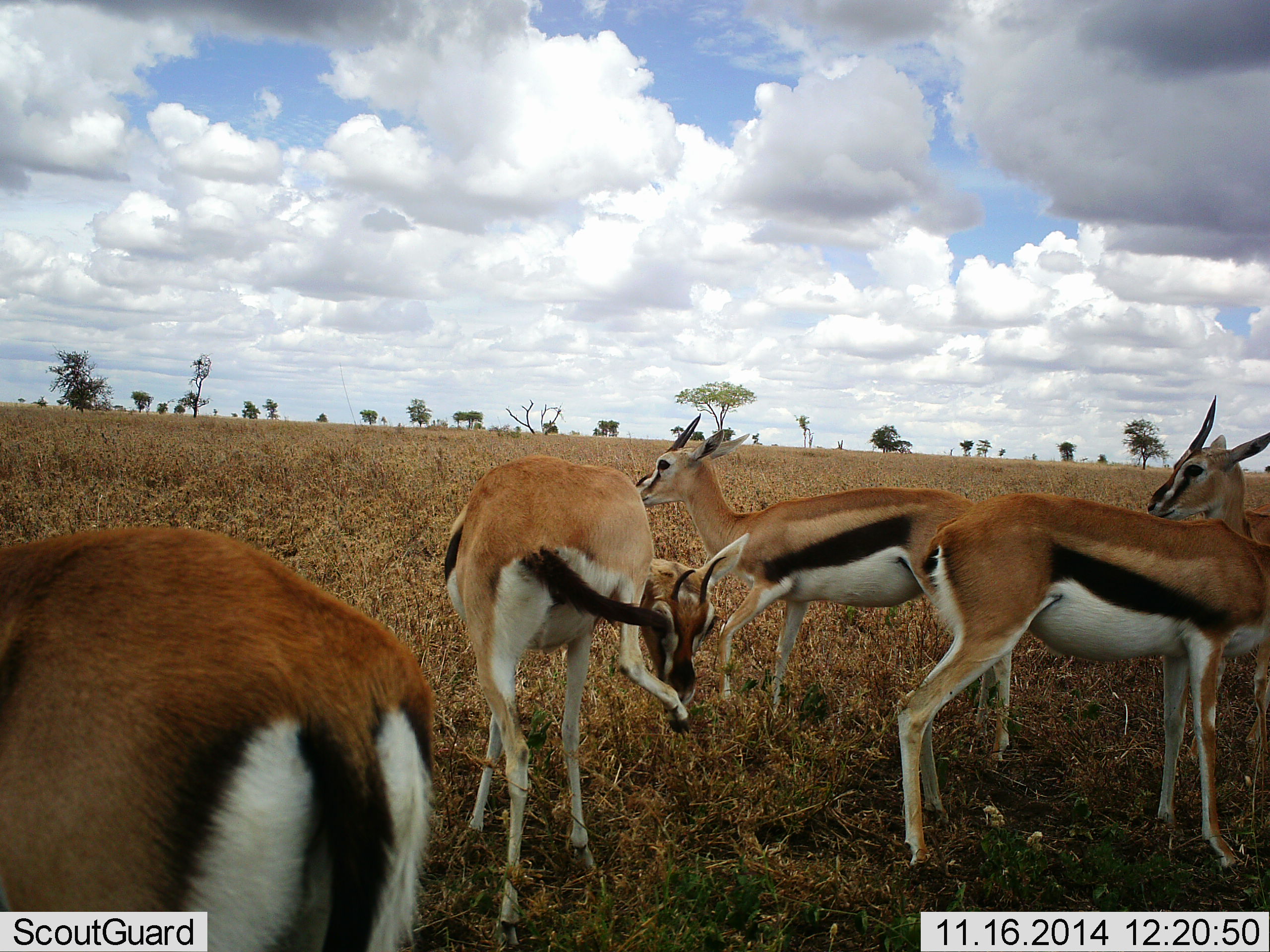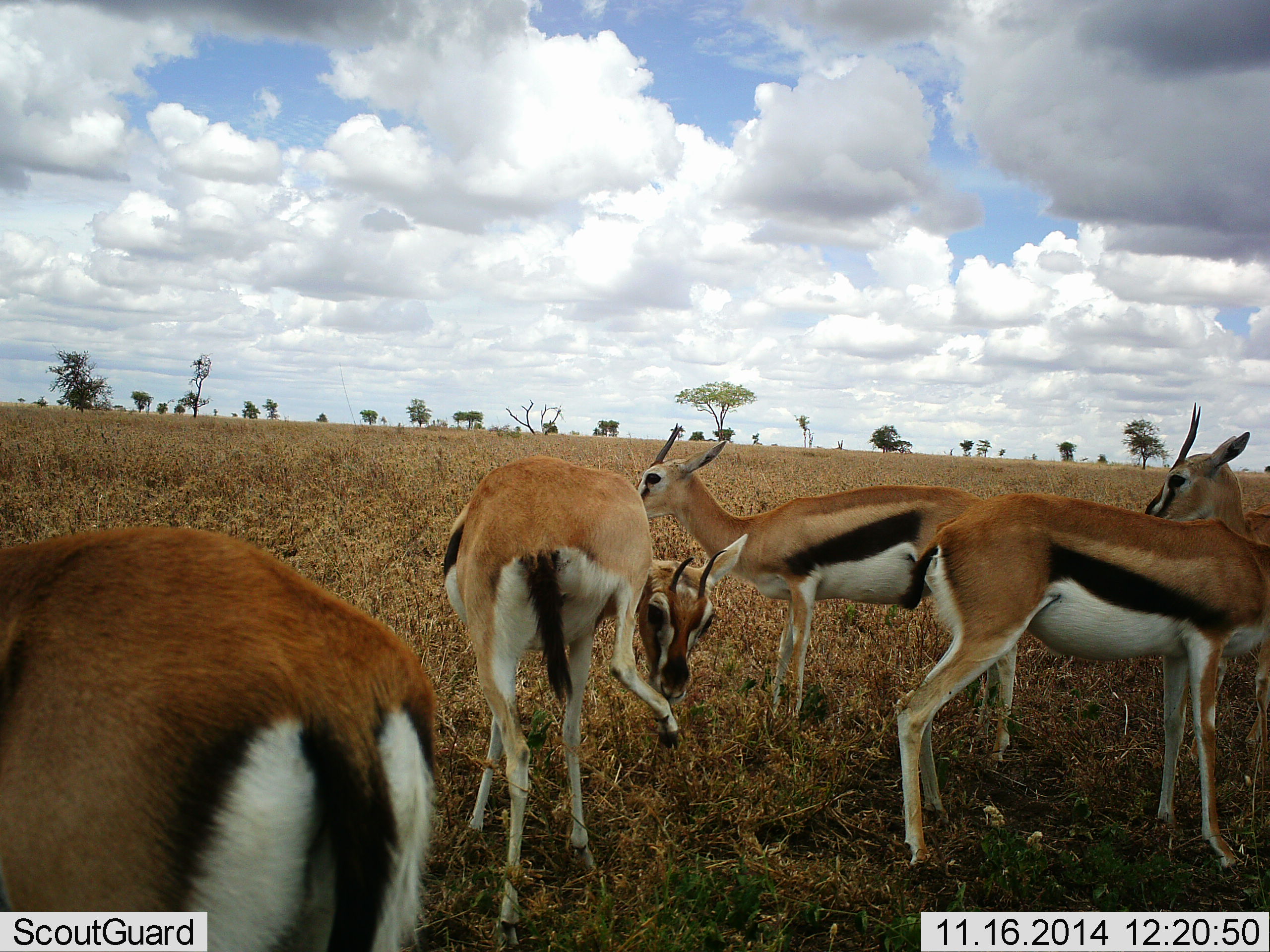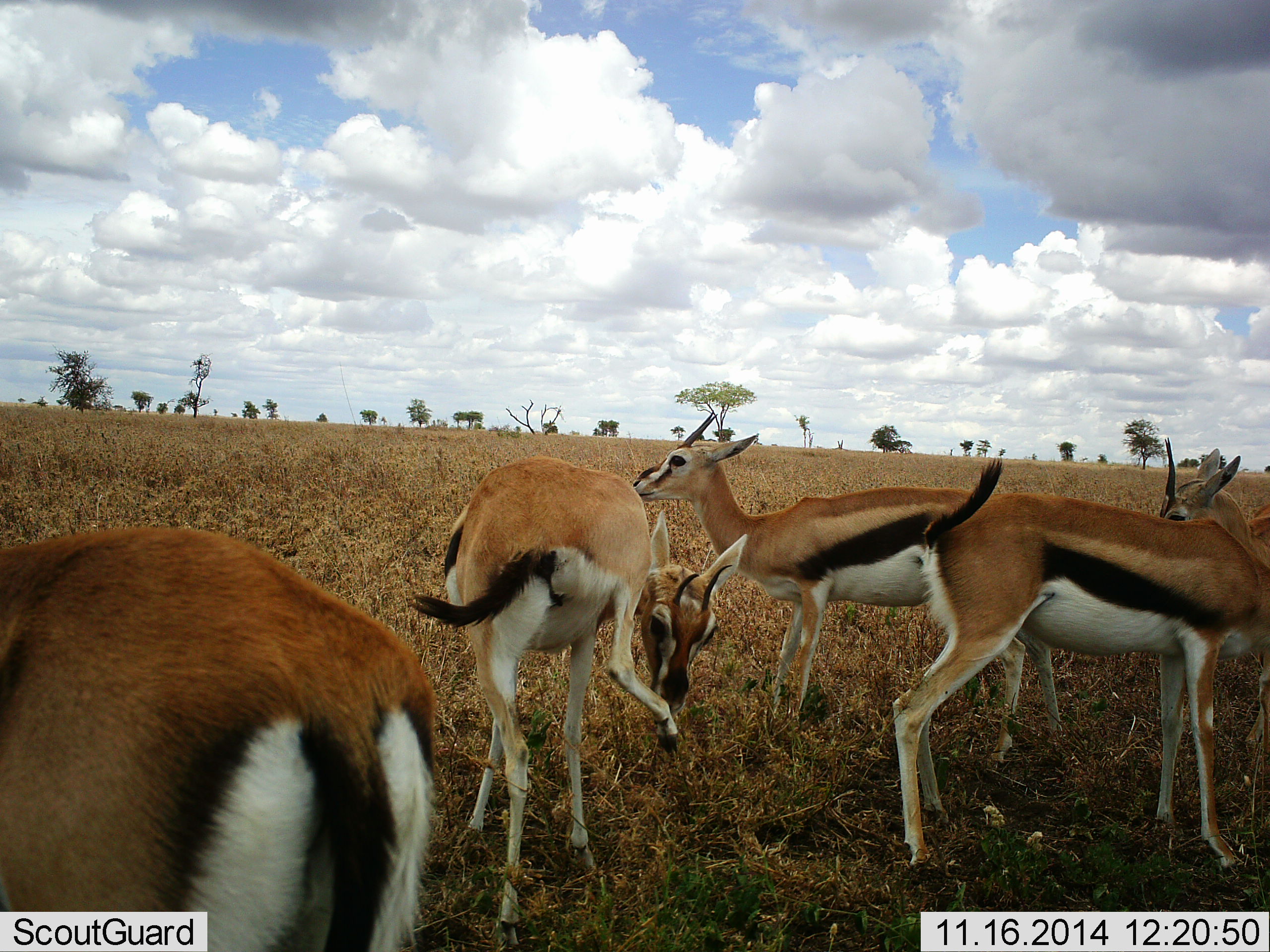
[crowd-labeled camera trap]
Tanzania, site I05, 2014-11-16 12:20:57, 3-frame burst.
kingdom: Animalia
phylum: Chordata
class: Mammalia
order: Artiodactyla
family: Bovidae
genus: Eudorcas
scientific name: Eudorcas thomsonii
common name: thomson's gazelle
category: gazellethomsons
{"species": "gazellethomsons (thomson's gazelle) (Eudorcas thomsonii)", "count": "5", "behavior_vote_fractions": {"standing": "90%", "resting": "0%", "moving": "10%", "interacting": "30%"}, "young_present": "0%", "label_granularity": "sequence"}